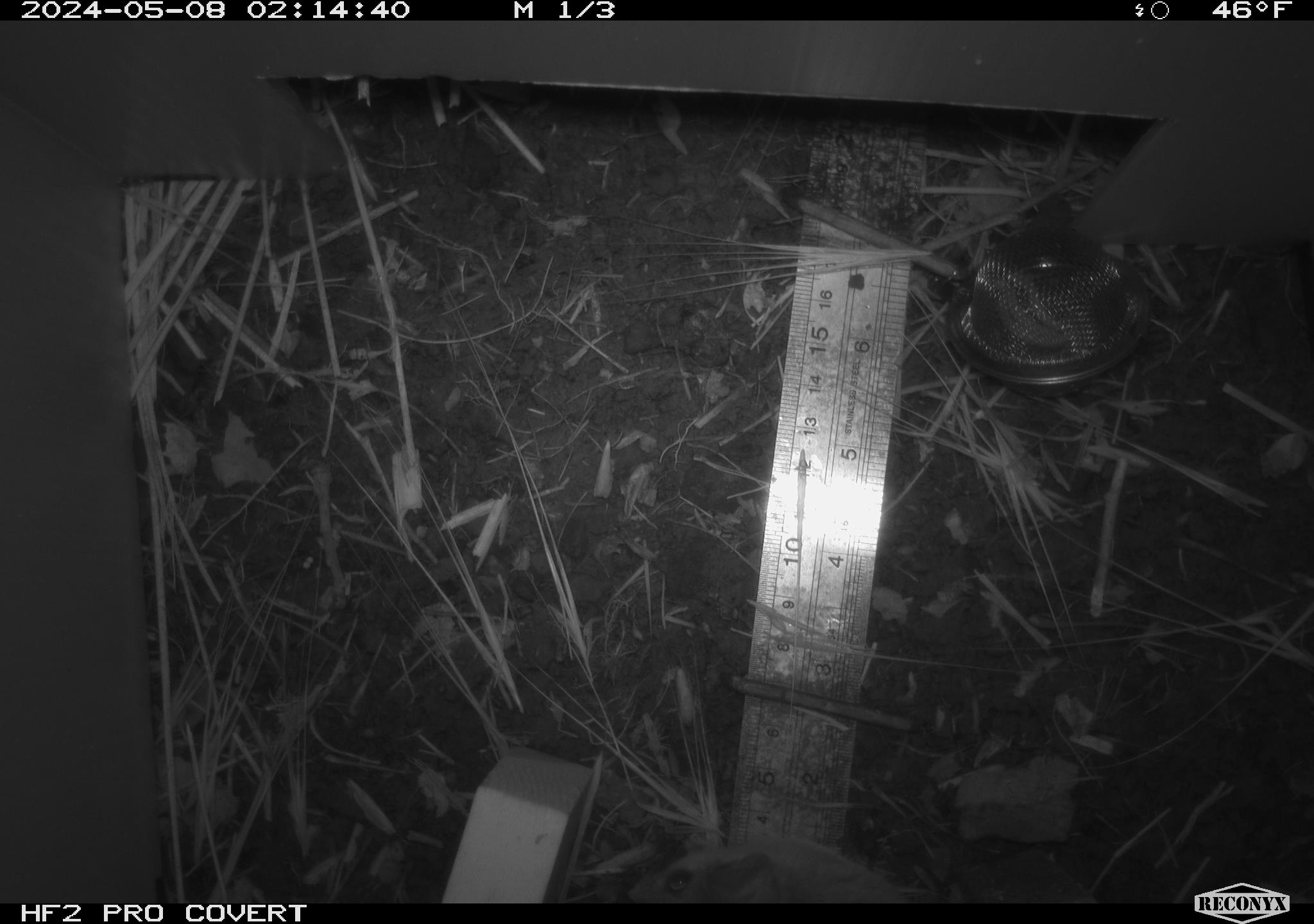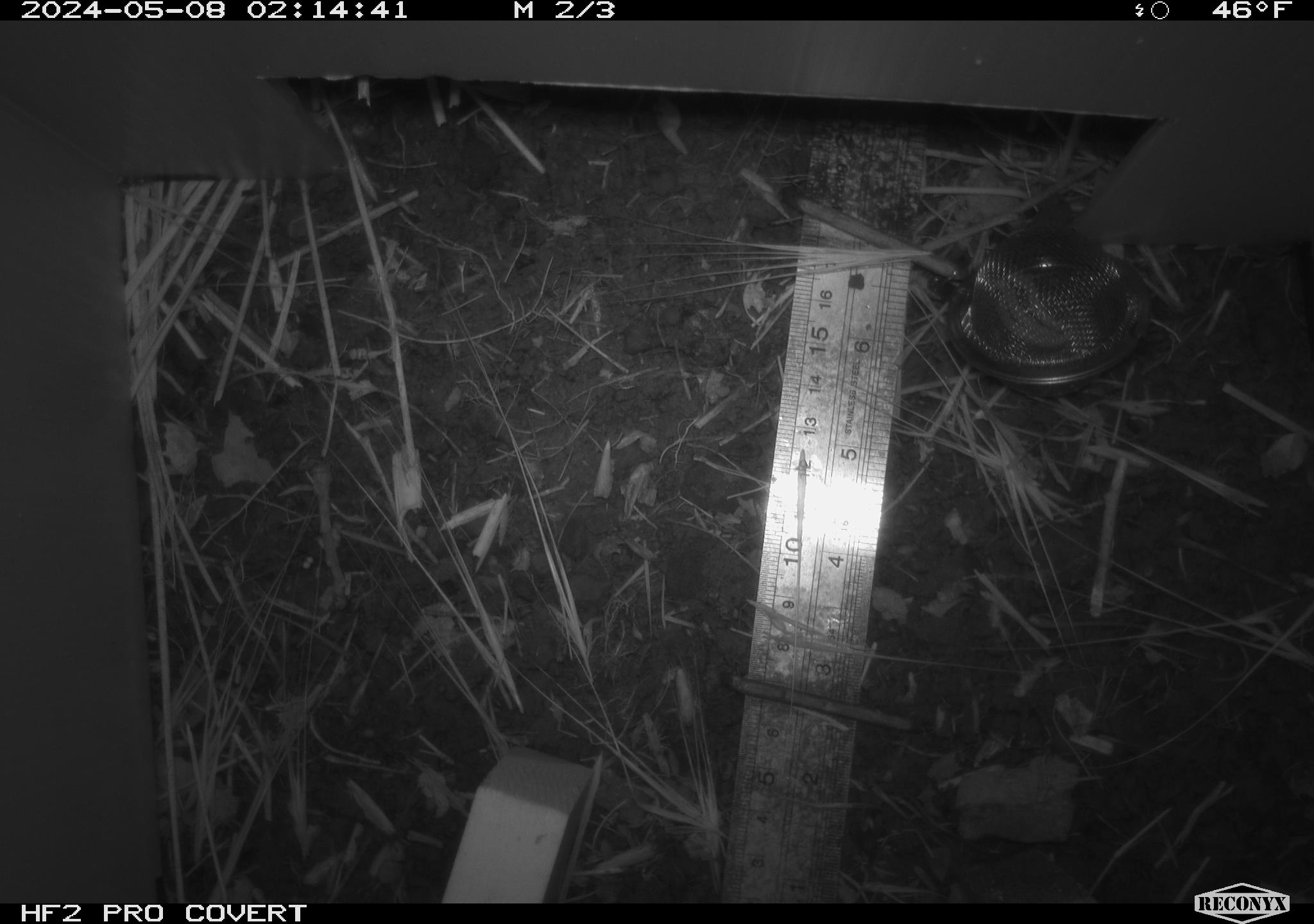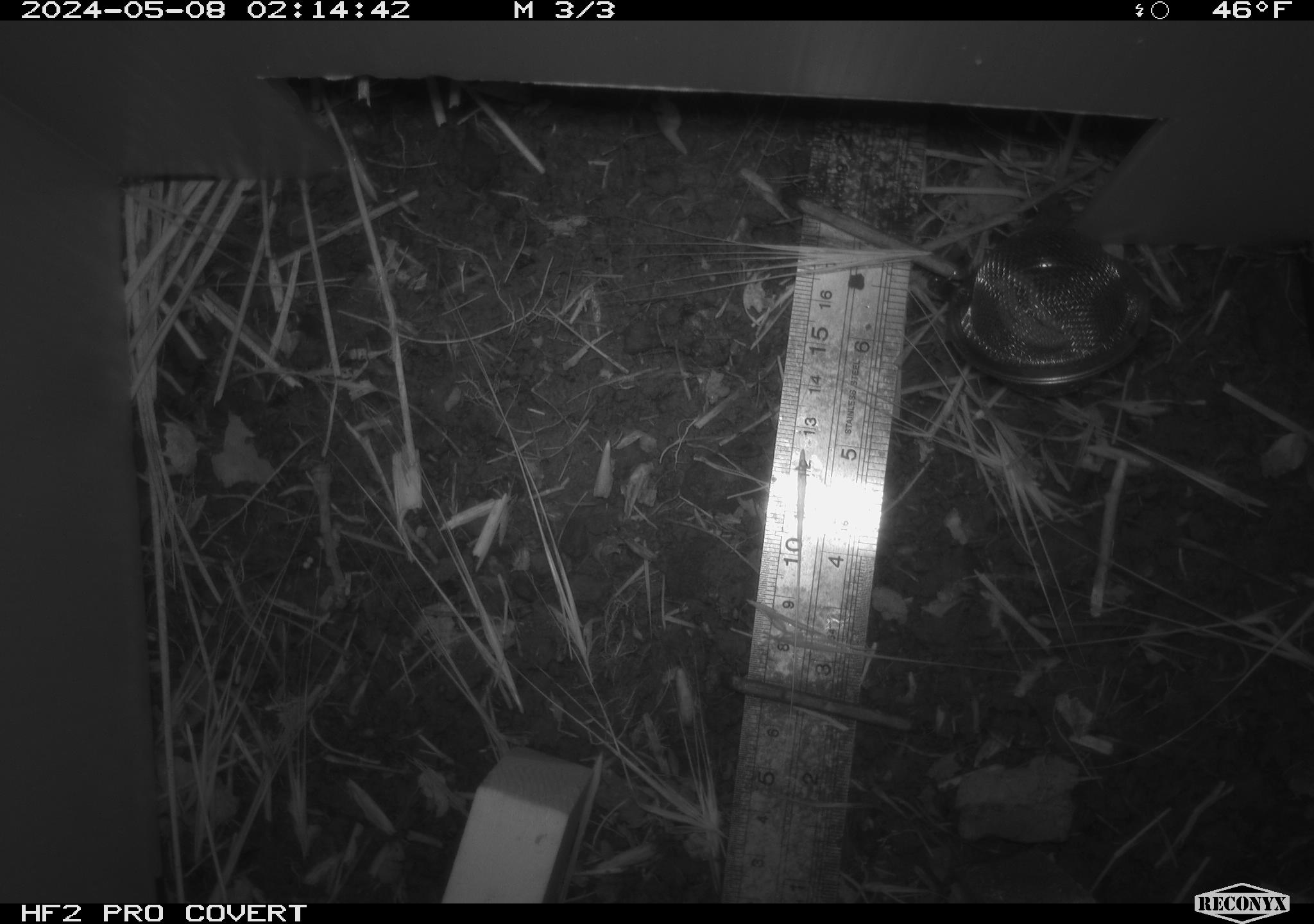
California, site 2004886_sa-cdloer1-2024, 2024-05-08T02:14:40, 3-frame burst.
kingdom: Animalia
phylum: Chordata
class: Mammalia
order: Rodentia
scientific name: Rodentia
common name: mouse species